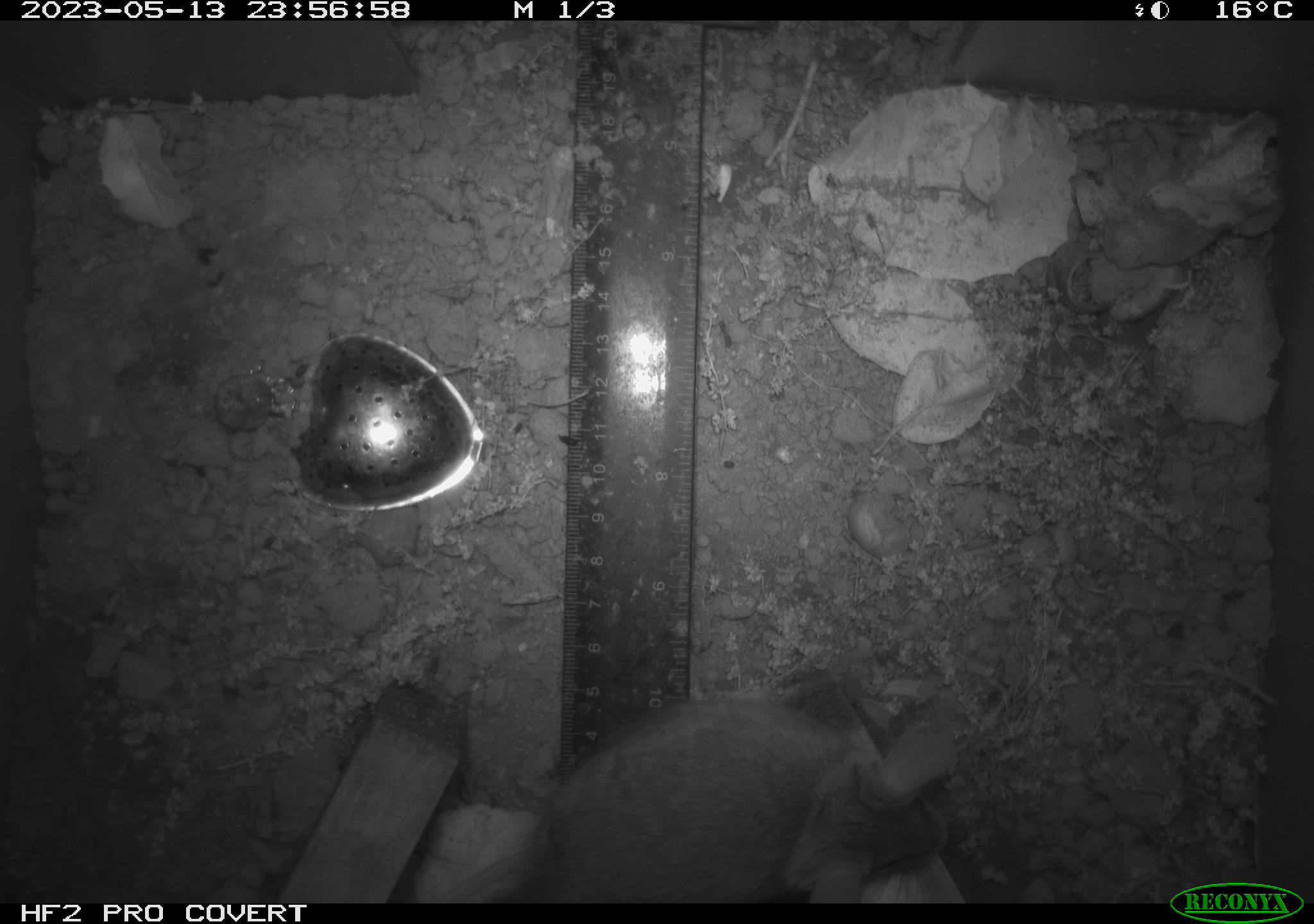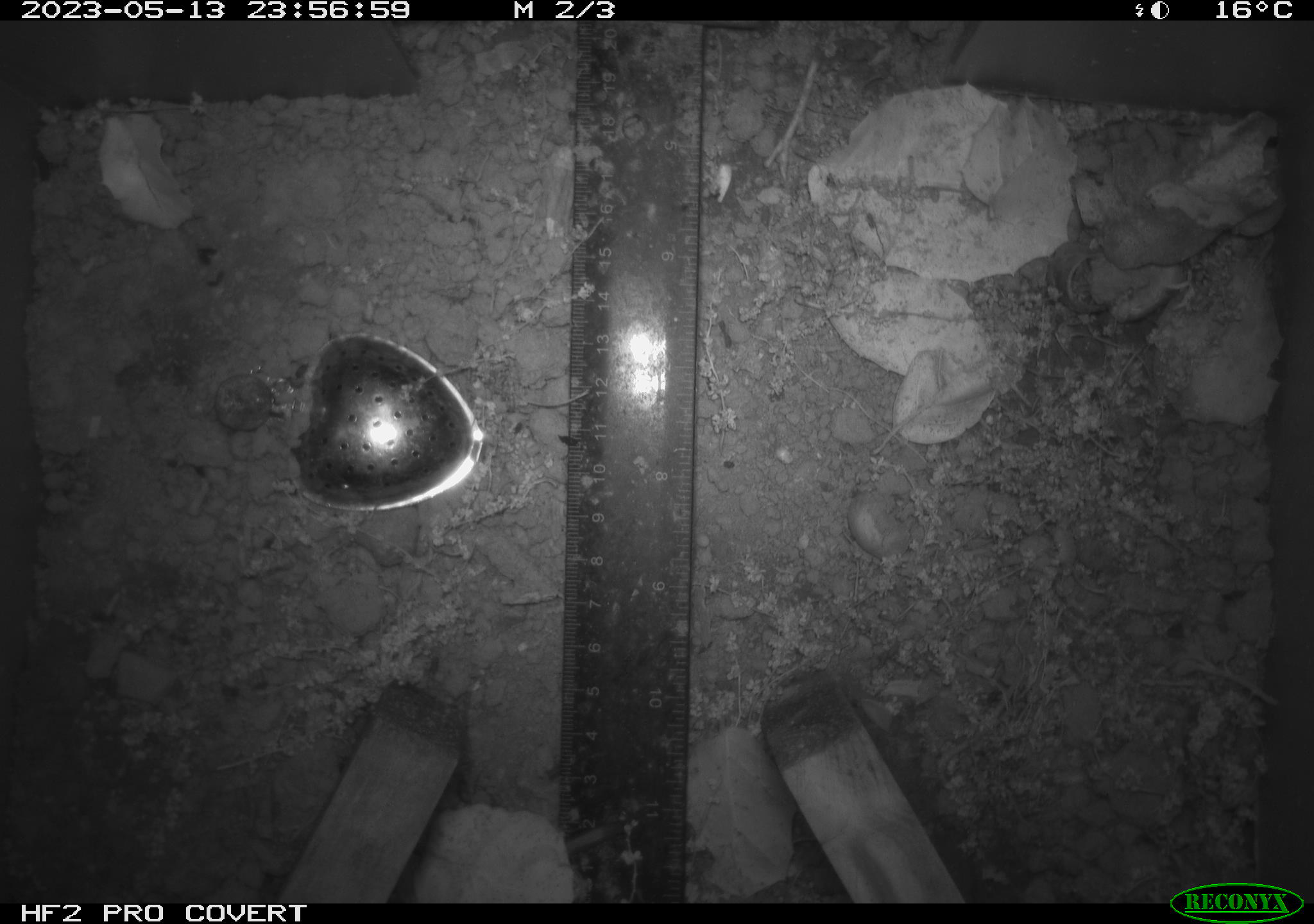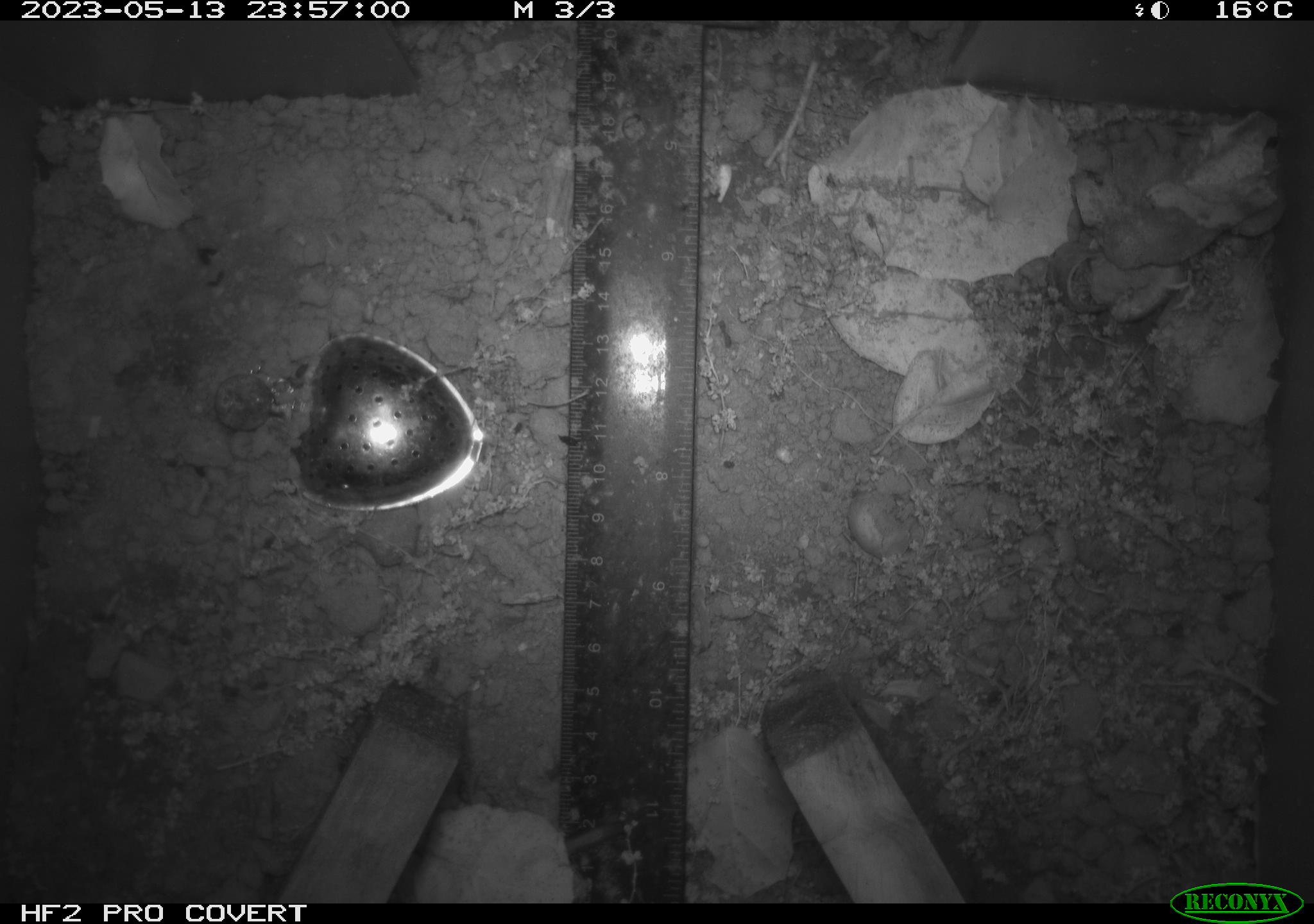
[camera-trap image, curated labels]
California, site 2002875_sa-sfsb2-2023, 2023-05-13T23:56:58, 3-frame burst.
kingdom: Animalia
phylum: Chordata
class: Mammalia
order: Rodentia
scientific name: Rodentia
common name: mouse species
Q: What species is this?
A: Mouse species (Rodentia).